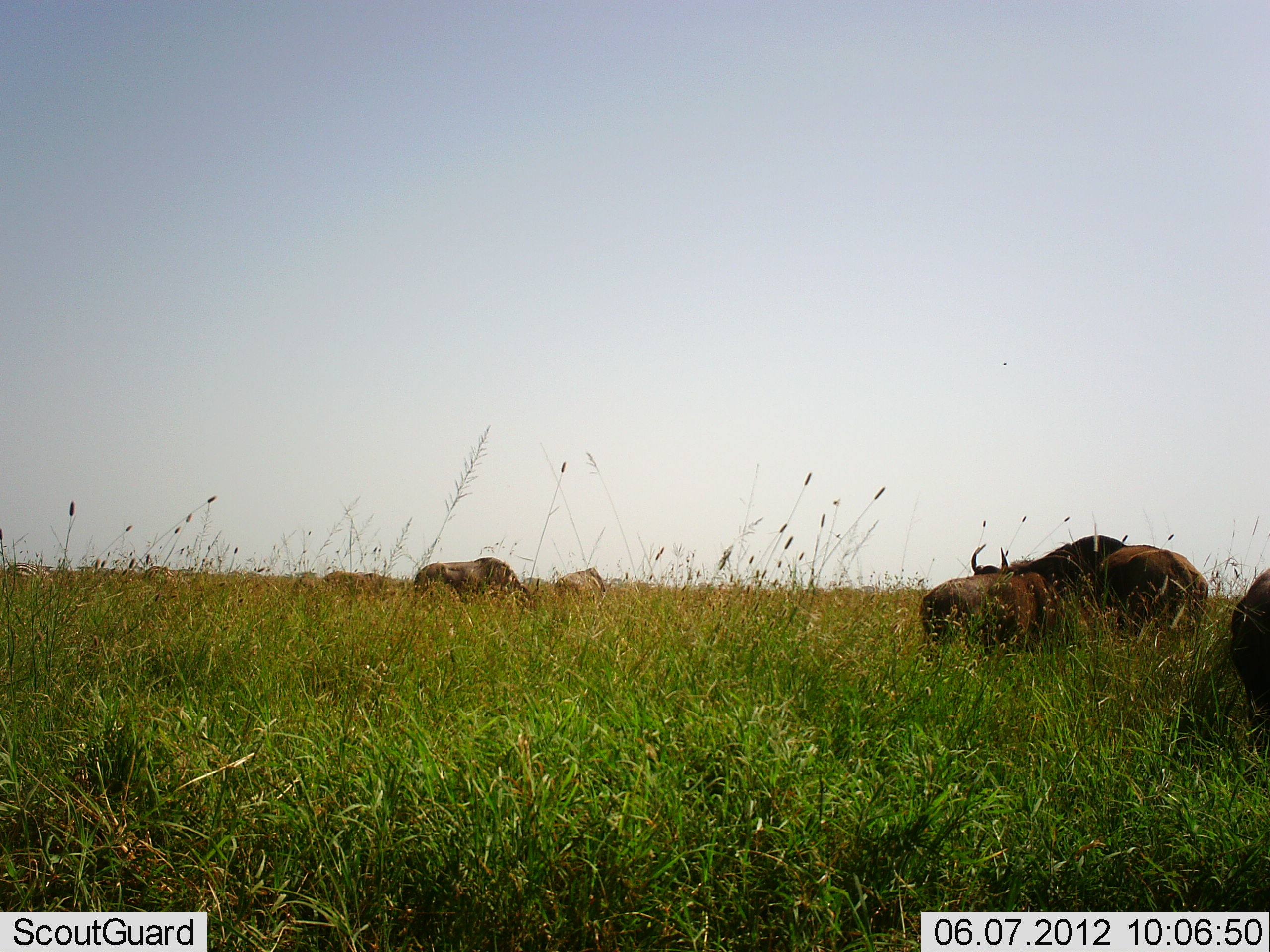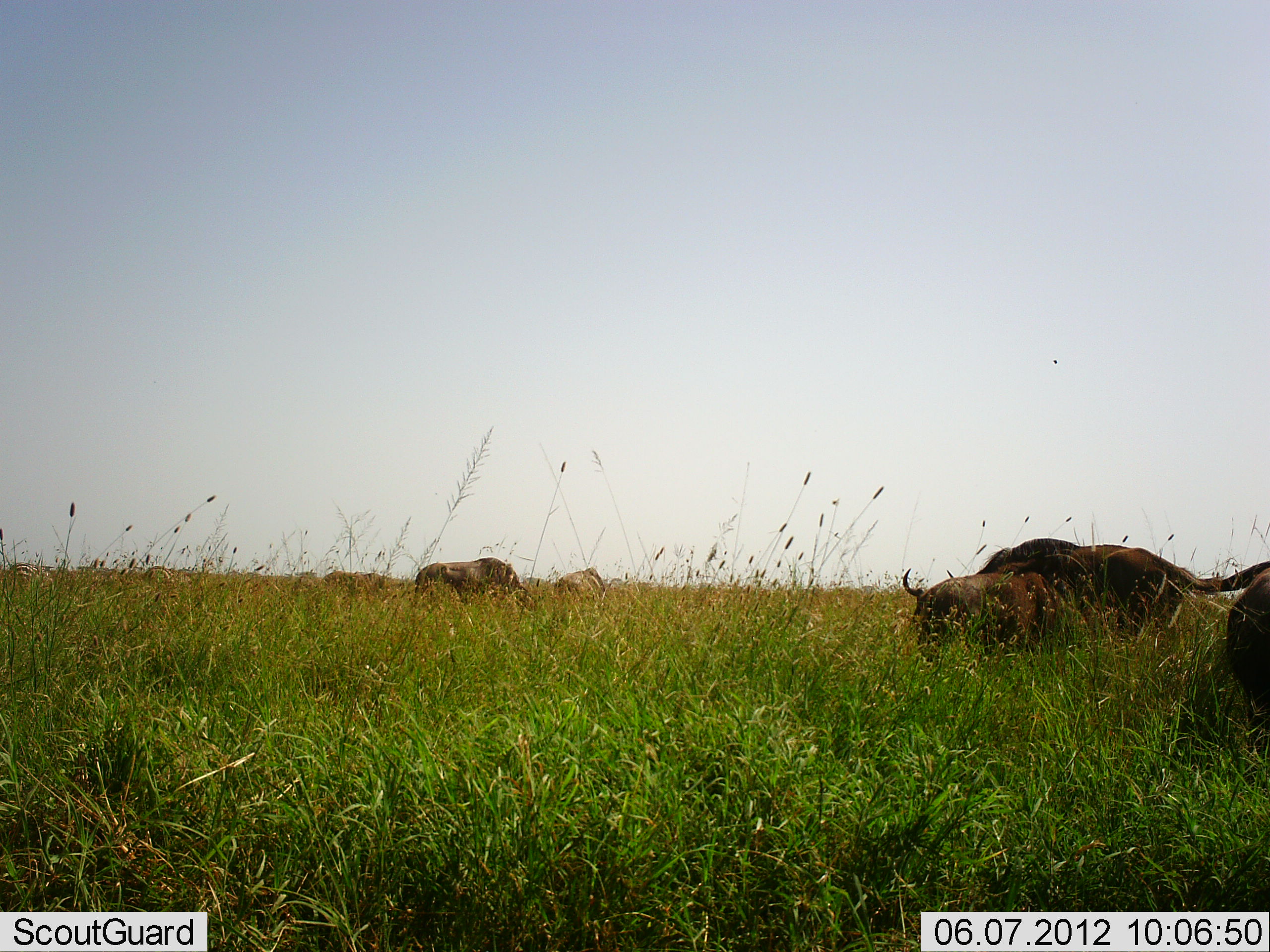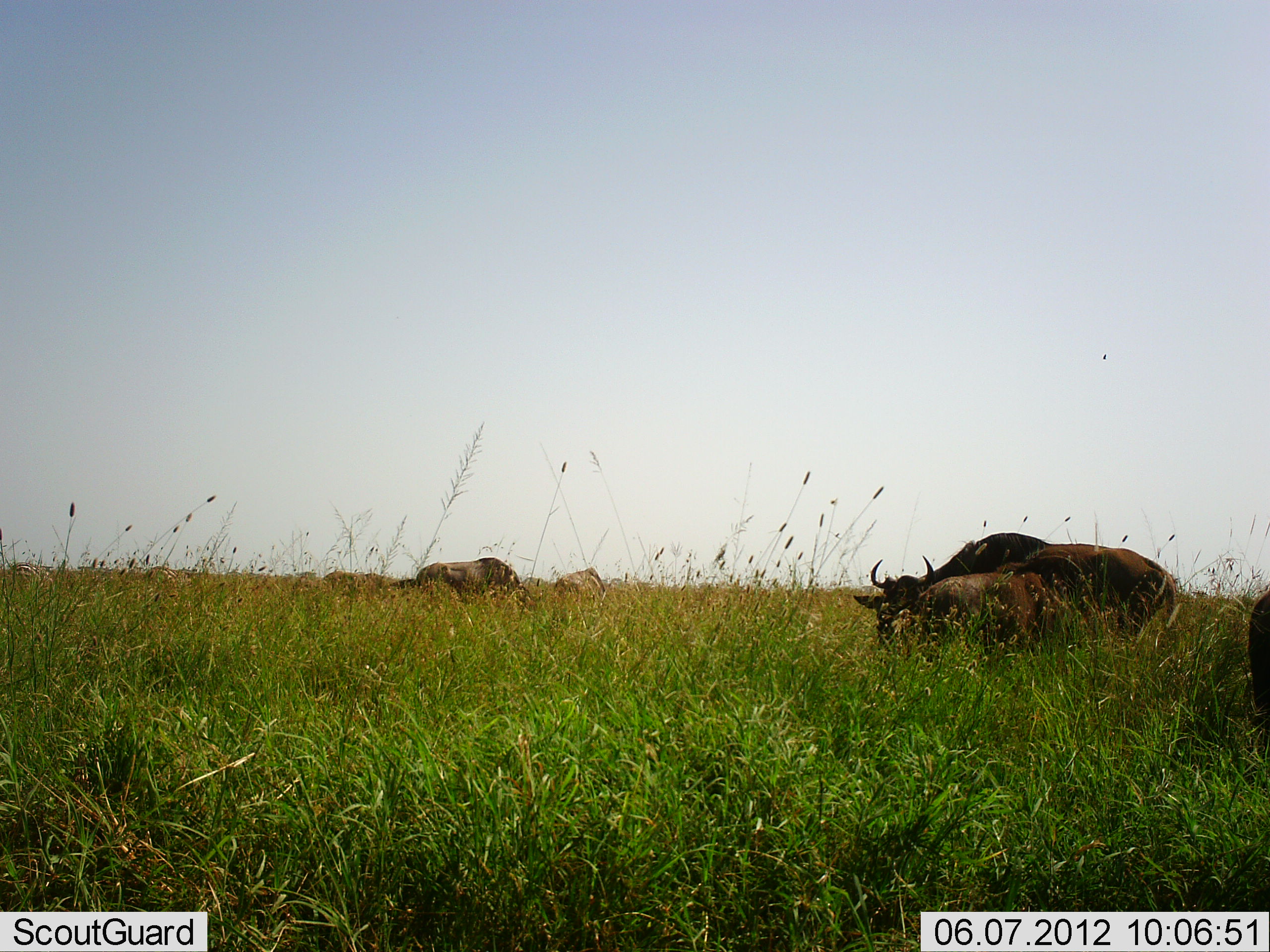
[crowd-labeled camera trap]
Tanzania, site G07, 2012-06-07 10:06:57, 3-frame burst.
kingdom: Animalia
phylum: Chordata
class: Mammalia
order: Artiodactyla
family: Bovidae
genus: Connochaetes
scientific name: Connochaetes taurinus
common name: blue wildebeest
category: wildebeest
Wildebeest (blue wildebeest) (Connochaetes taurinus), count 5. Behavior (volunteer vote fractions): standing 73%, resting 0%, moving 0%, interacting 0%. Young present (vote fraction): 0%. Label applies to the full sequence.